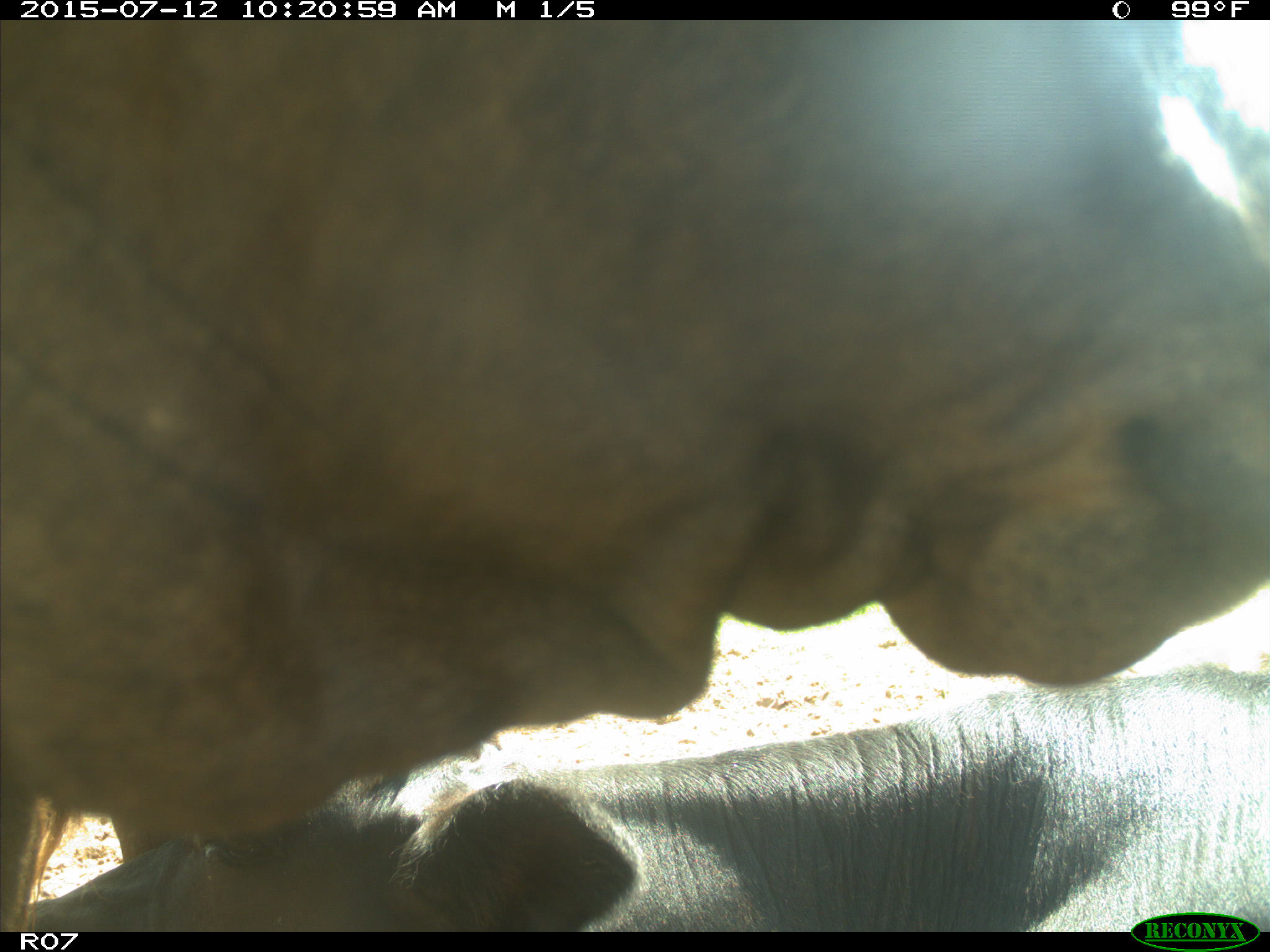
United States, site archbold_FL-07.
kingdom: Animalia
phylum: Chordata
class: Mammalia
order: Artiodactyla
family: Bovidae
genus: Bos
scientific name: Bos taurus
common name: domestic cow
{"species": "Bos taurus (domestic cow)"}